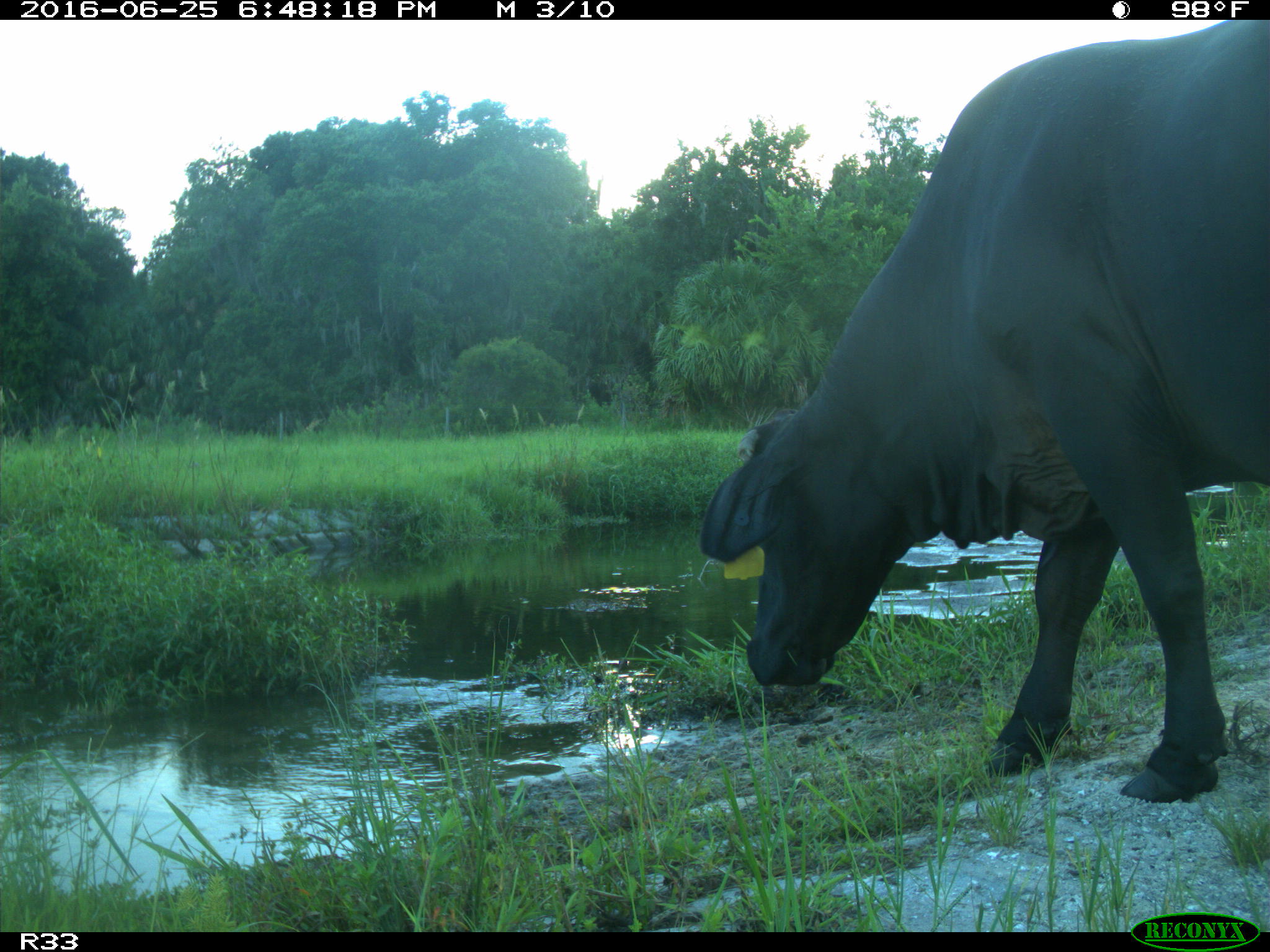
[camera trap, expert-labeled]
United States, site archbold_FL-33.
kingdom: Animalia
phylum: Chordata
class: Mammalia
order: Artiodactyla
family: Bovidae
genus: Bos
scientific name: Bos taurus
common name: domestic cow